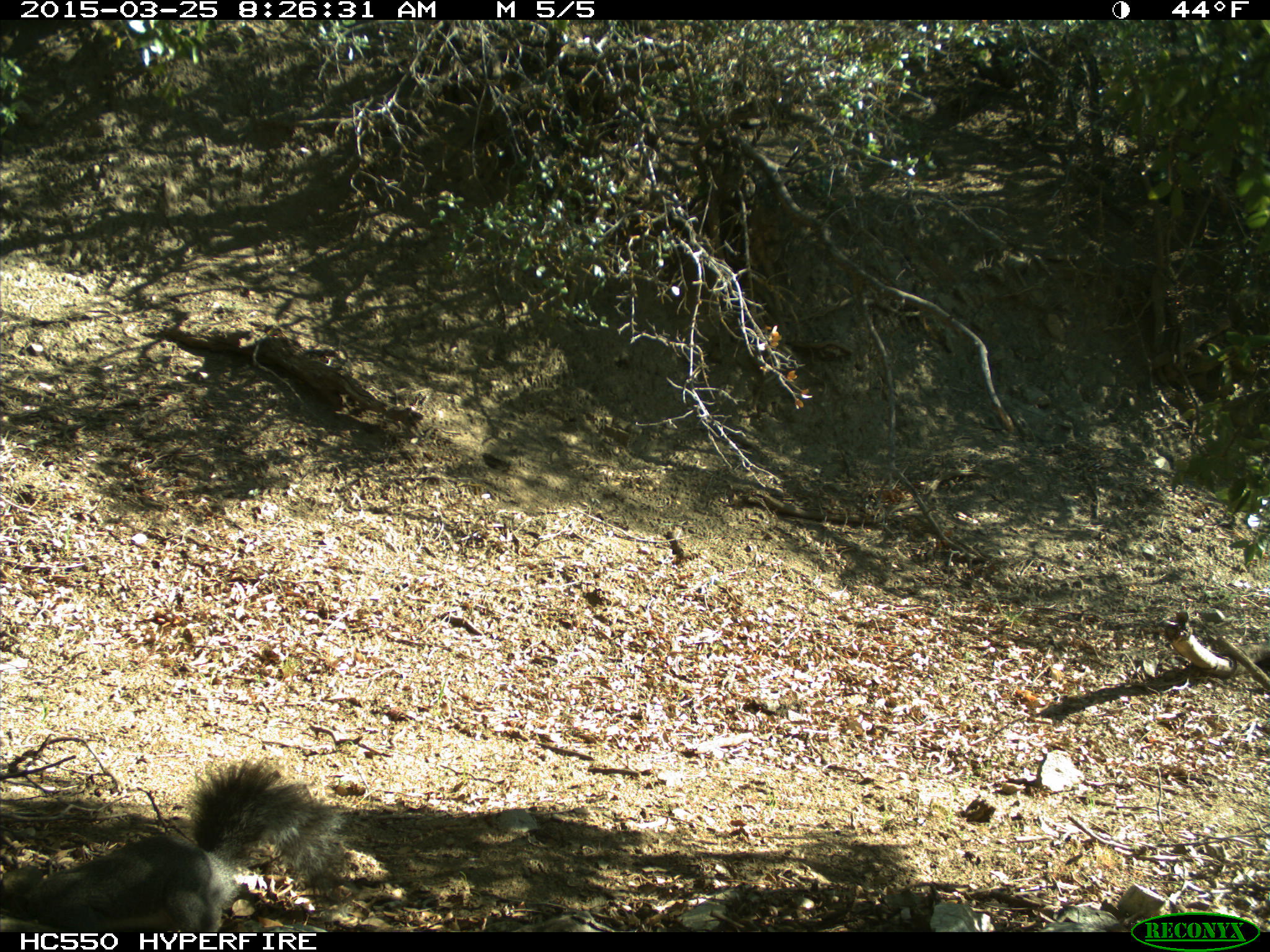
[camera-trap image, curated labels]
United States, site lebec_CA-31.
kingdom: Animalia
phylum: Chordata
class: Mammalia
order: Rodentia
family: Sciuridae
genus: Sciurus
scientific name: Sciurus carolinensis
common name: eastern gray squirrel